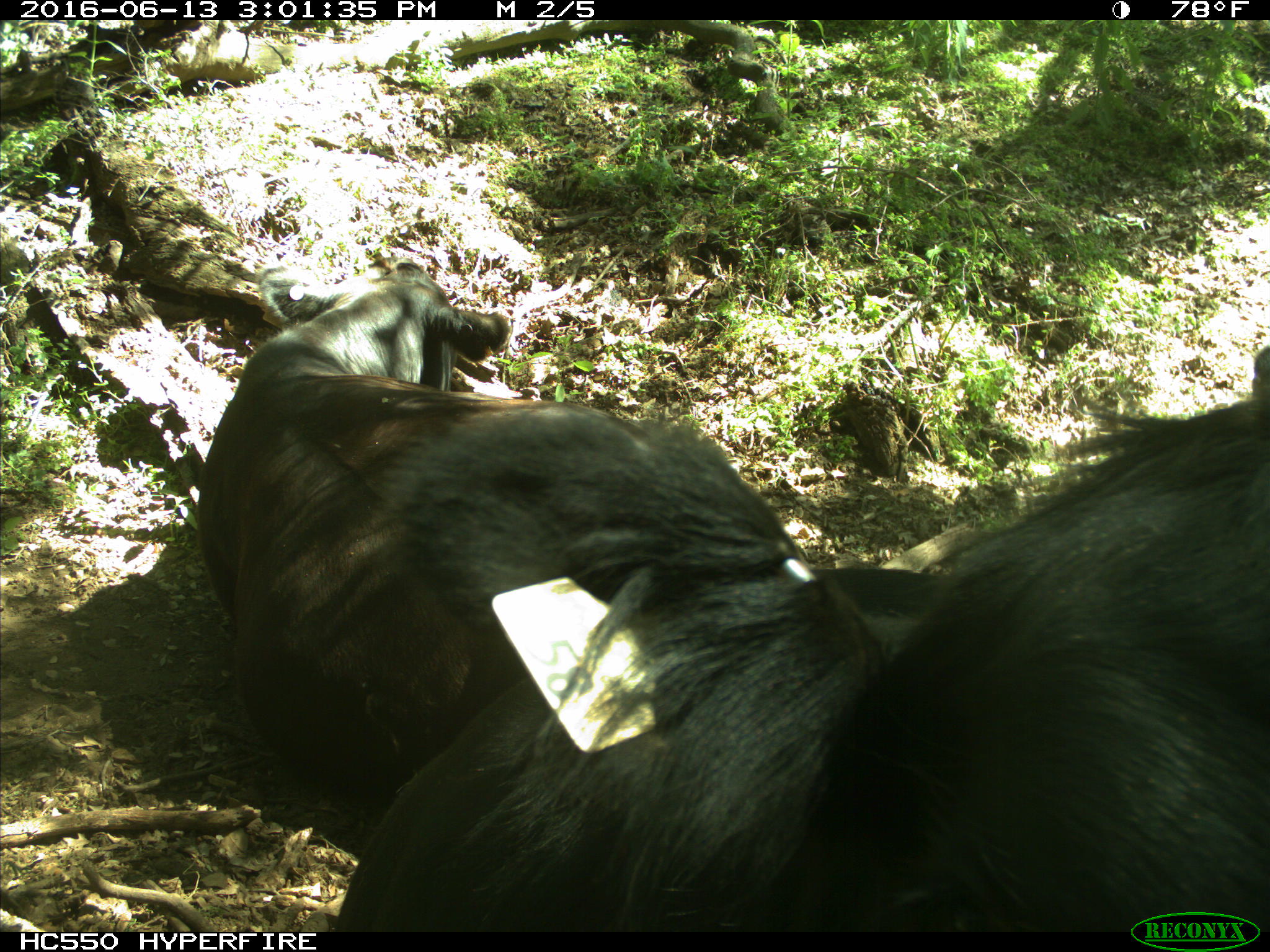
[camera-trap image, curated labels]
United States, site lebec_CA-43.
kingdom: Animalia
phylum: Chordata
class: Mammalia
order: Artiodactyla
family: Bovidae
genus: Bos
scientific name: Bos taurus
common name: domestic cow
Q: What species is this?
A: Bos taurus (domestic cow).